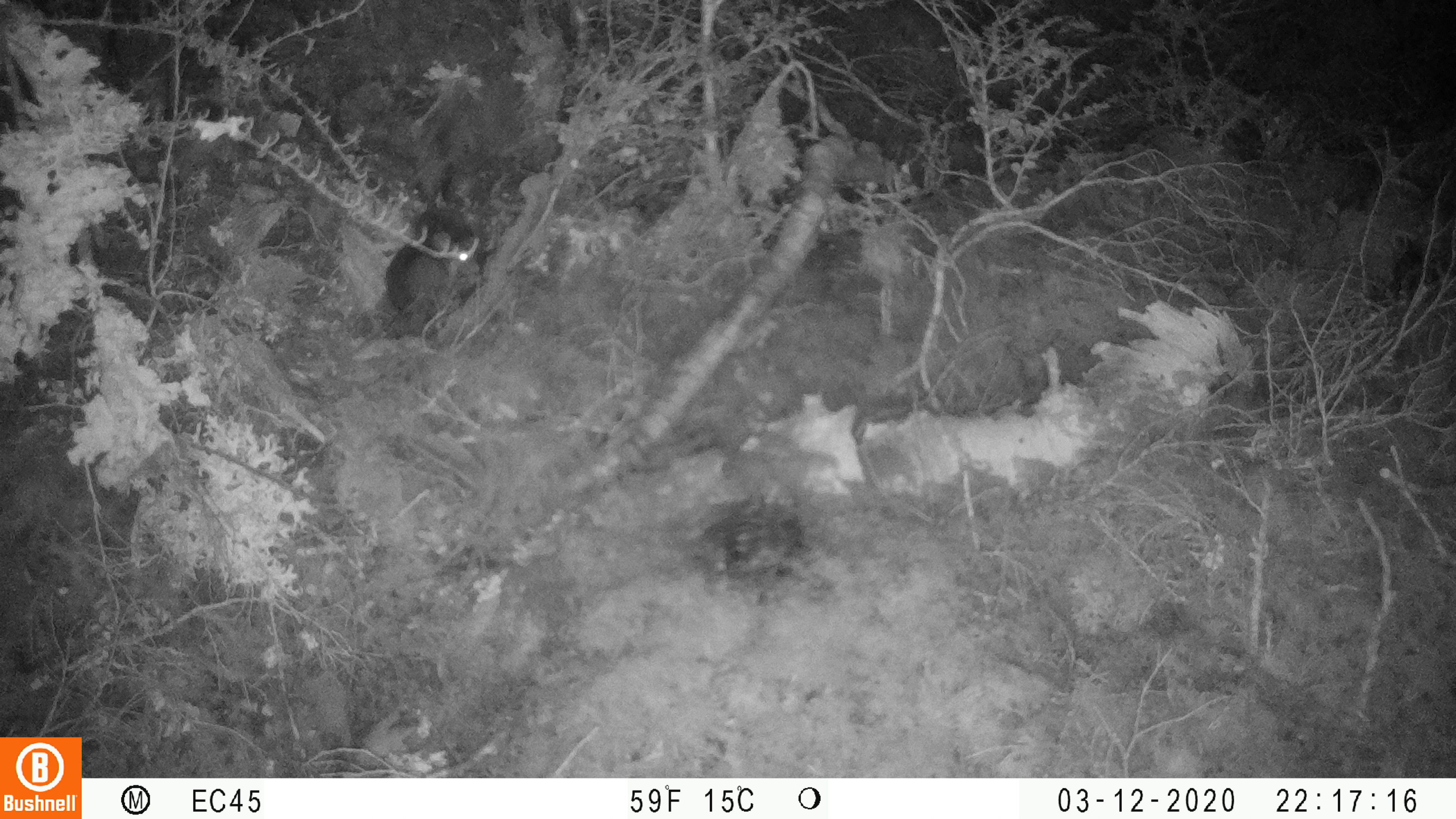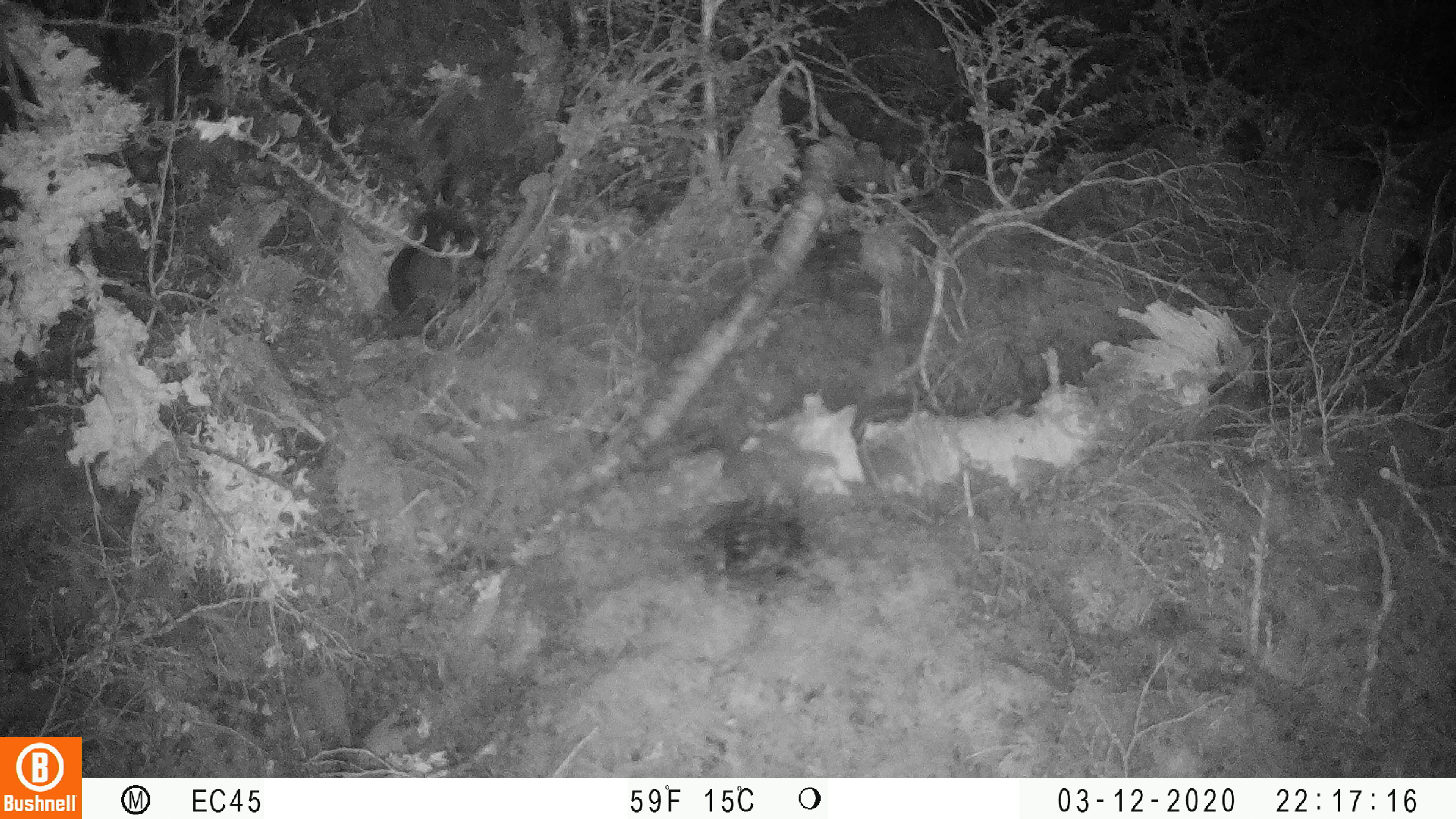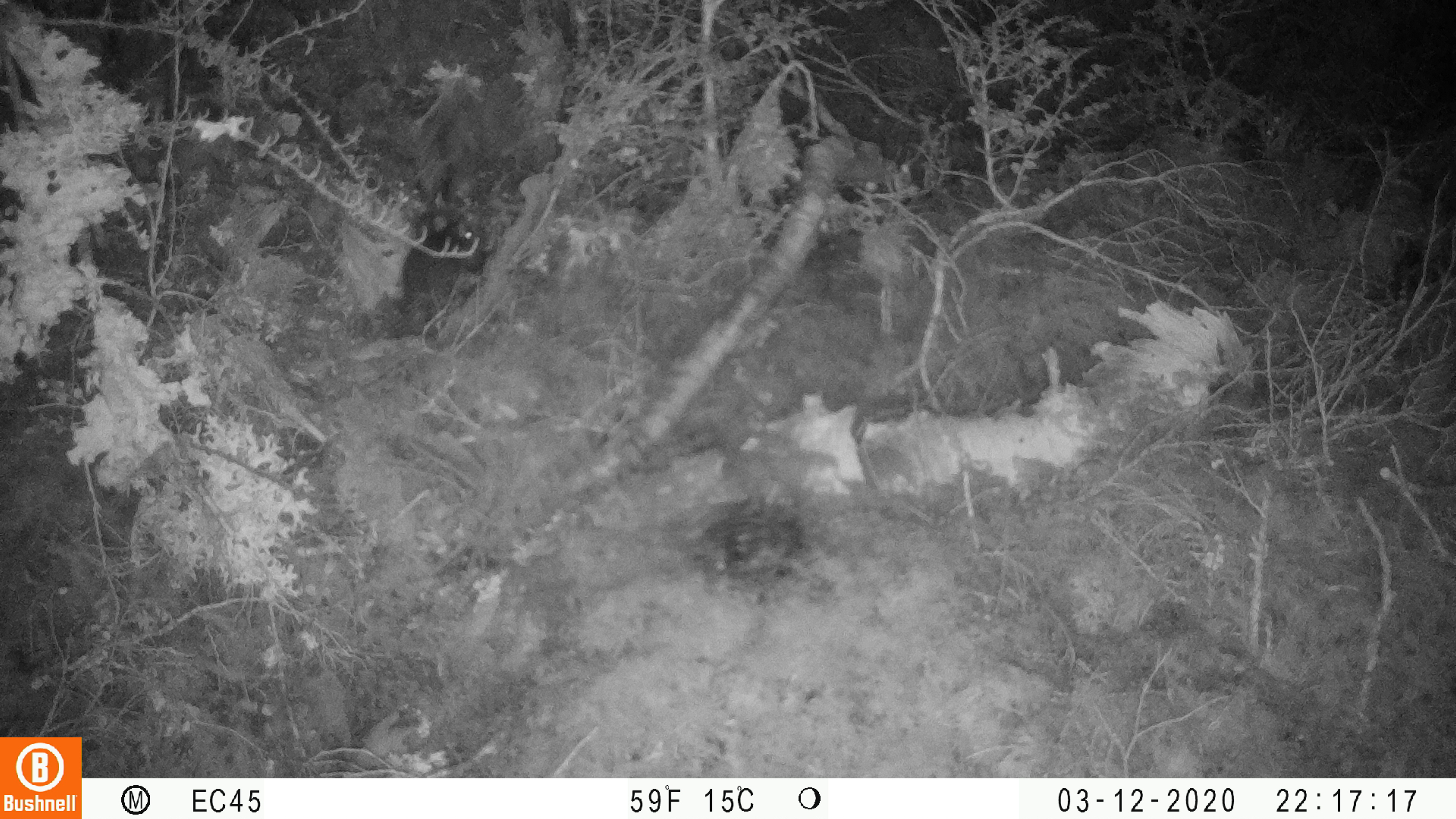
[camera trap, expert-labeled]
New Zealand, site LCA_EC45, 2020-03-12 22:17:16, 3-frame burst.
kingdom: Animalia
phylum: Chordata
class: Mammalia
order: Rodentia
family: Muridae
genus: Rattus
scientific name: Rattus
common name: rat